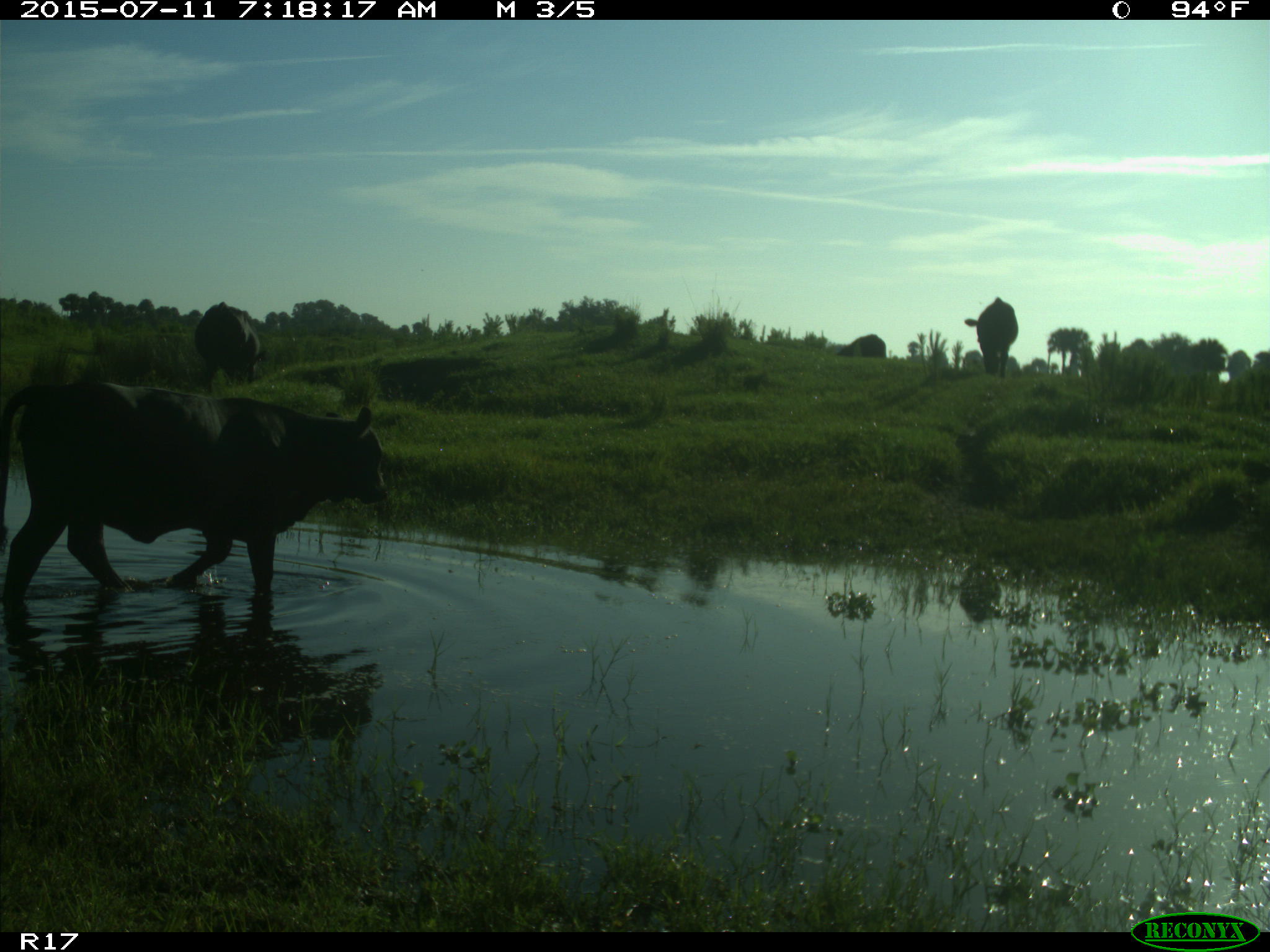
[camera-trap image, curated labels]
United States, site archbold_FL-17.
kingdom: Animalia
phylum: Chordata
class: Mammalia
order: Artiodactyla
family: Bovidae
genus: Bos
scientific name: Bos taurus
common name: domestic cow